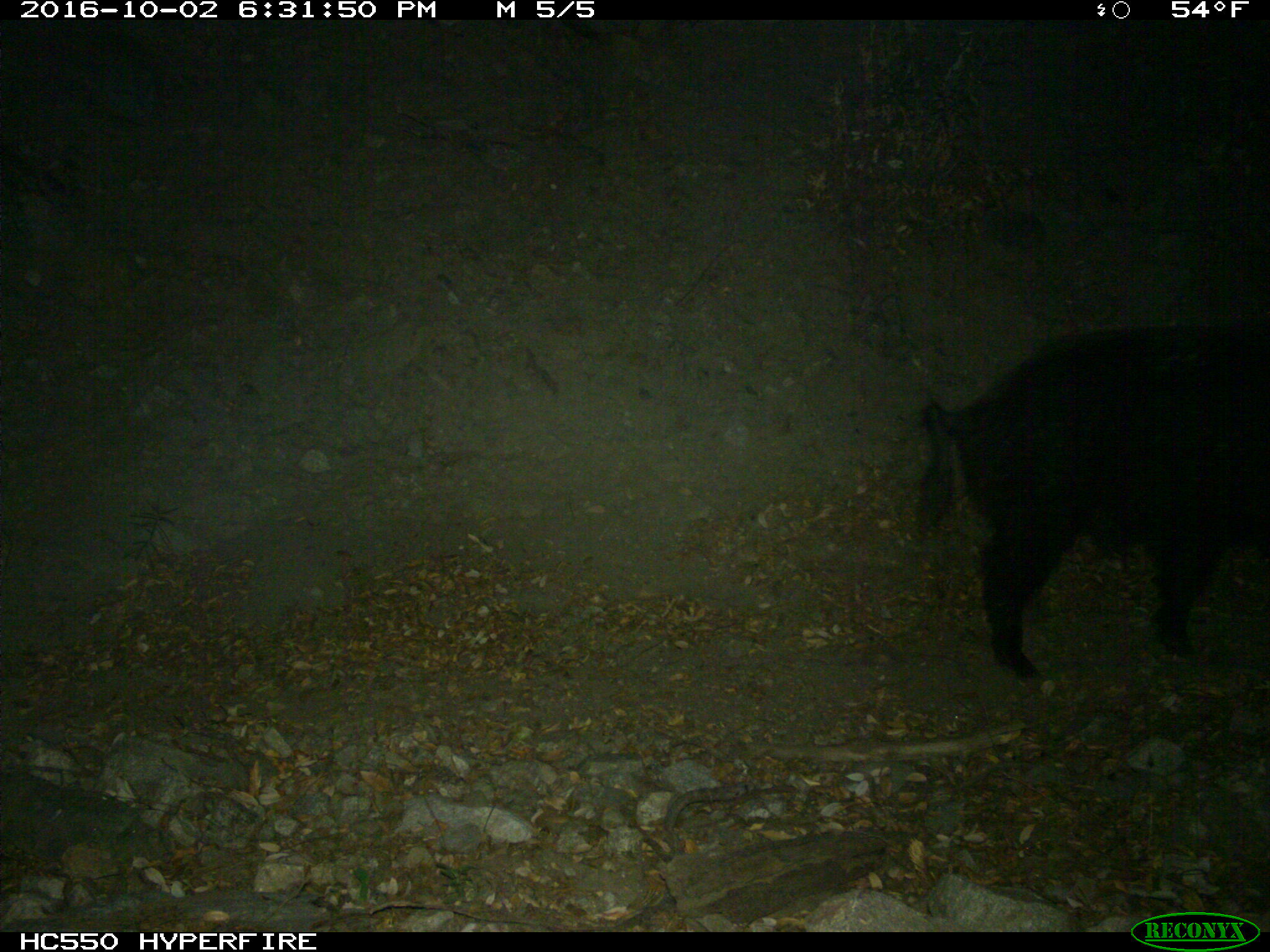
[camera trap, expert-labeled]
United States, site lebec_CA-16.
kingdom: Animalia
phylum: Chordata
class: Mammalia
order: Artiodactyla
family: Suidae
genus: Sus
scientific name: Sus scrofa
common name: wild boar